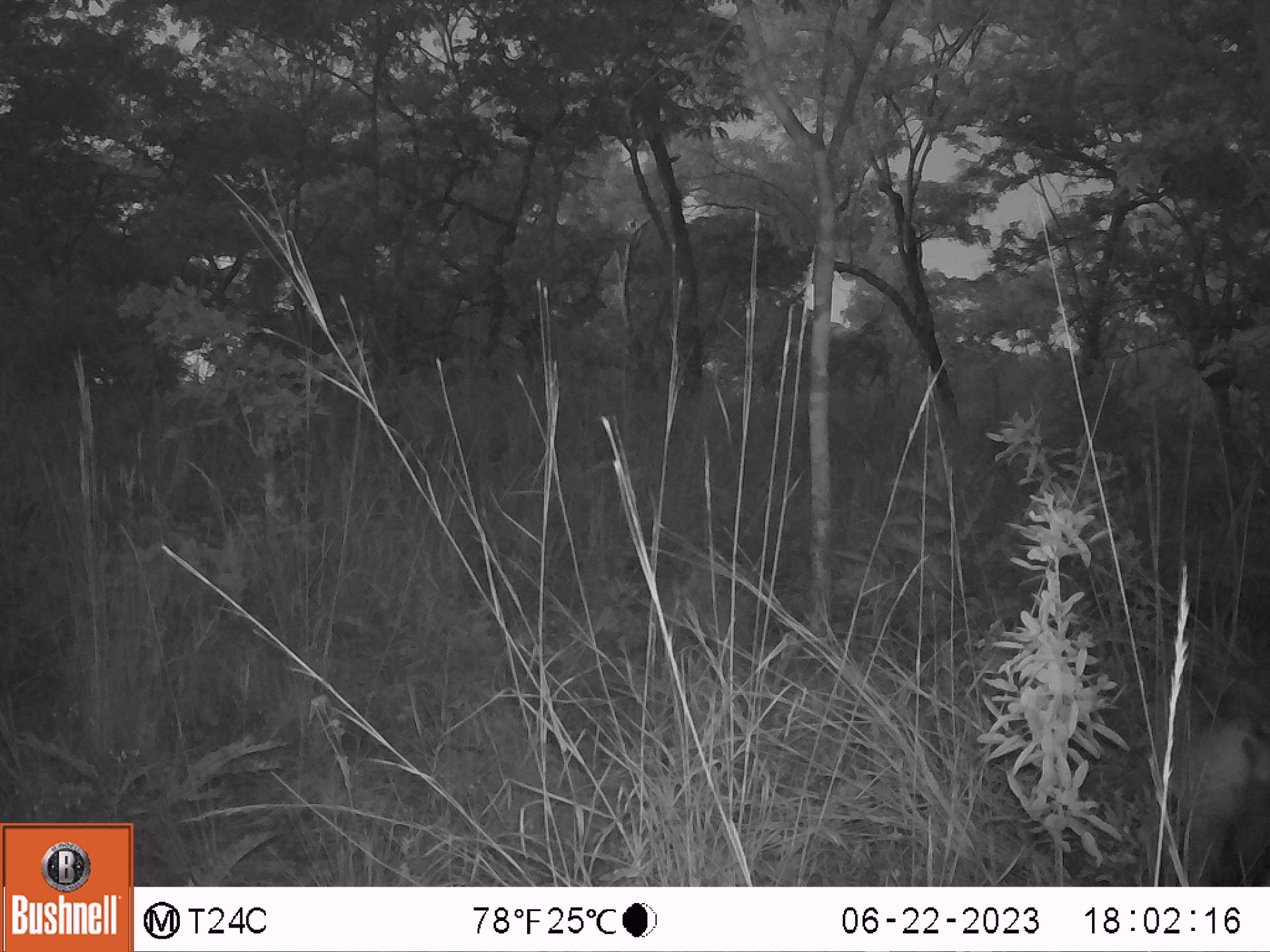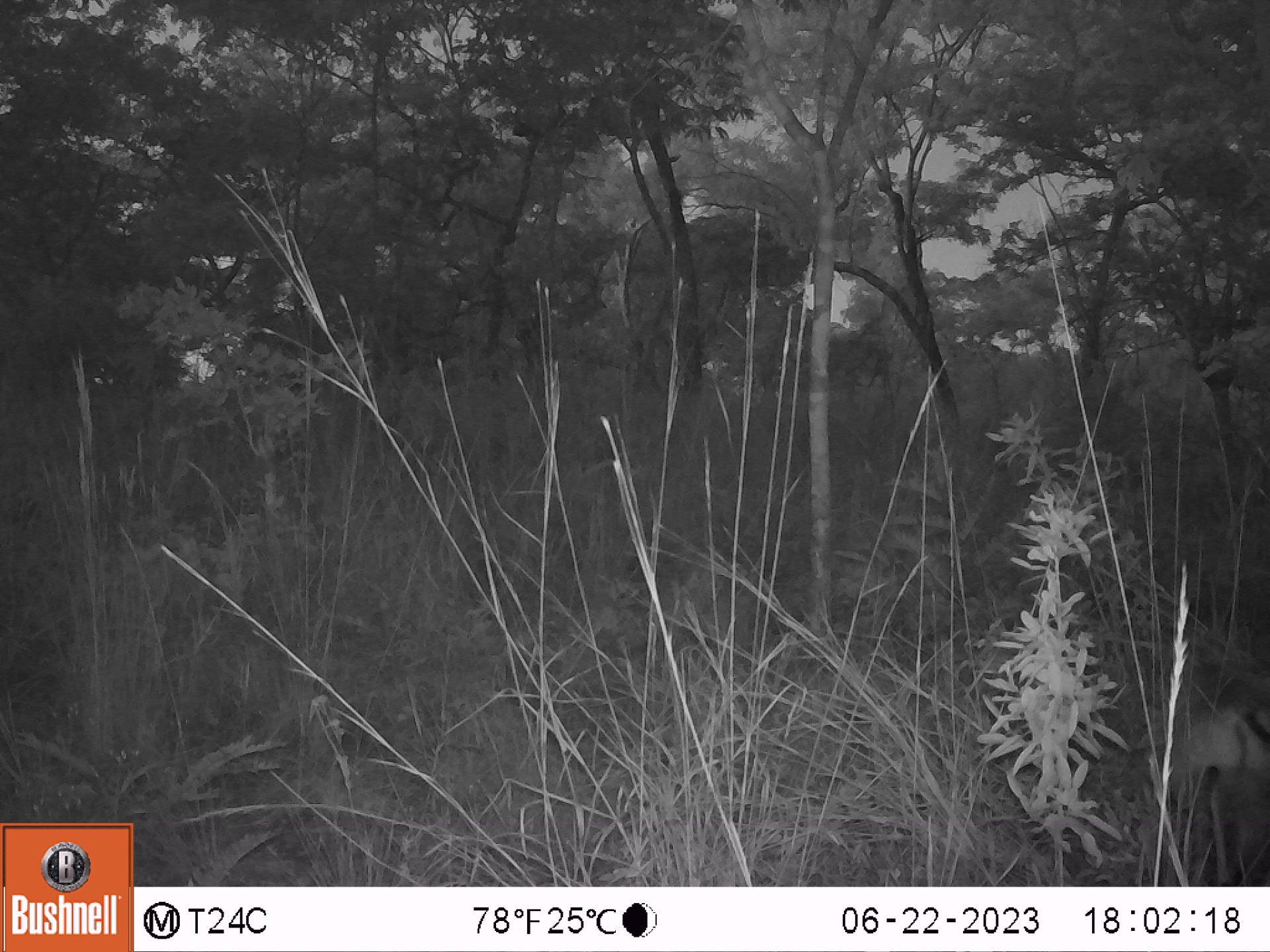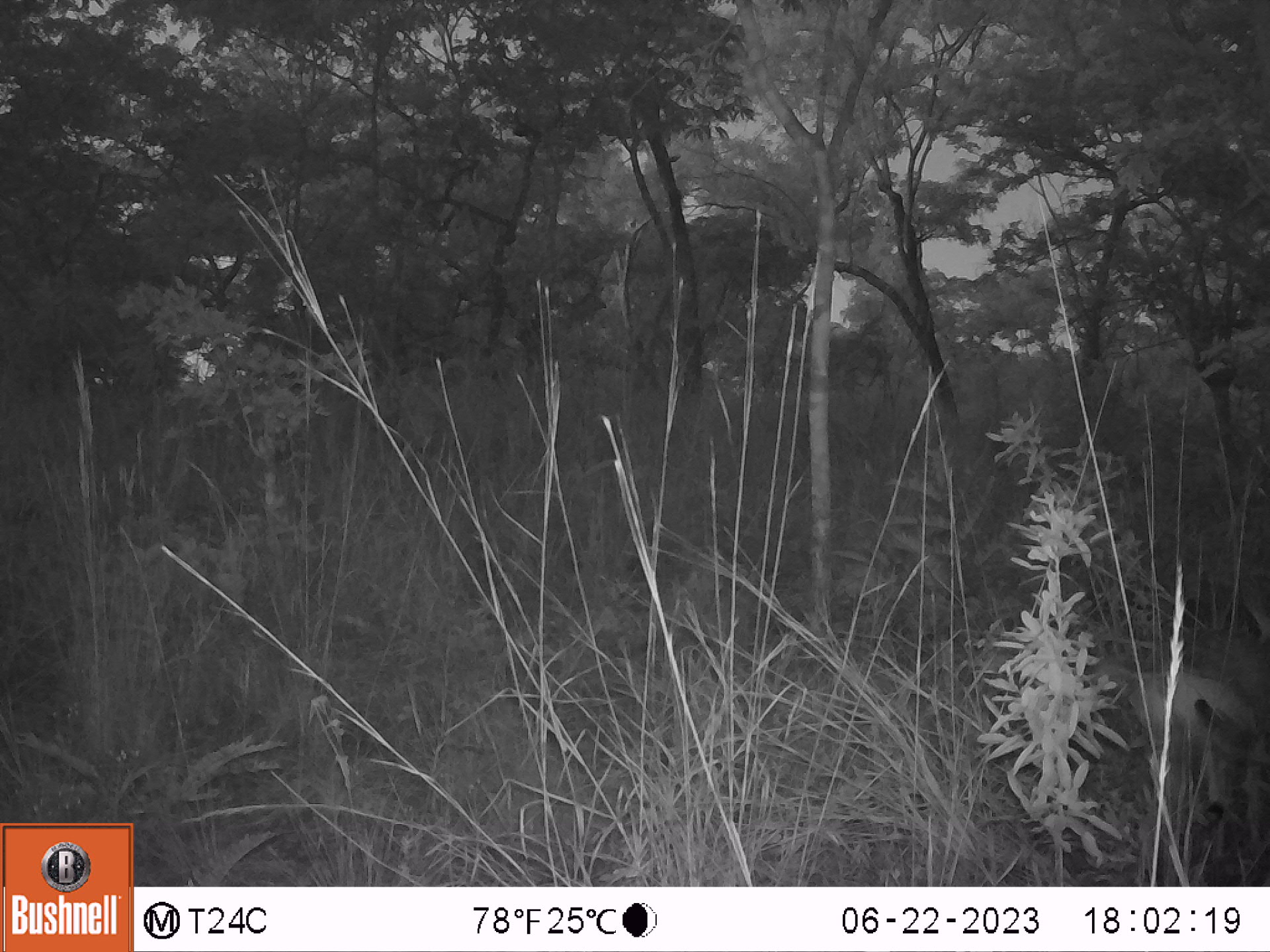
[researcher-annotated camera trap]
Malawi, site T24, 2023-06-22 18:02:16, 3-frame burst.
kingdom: Animalia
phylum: Chordata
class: Mammalia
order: Artiodactyla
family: Bovidae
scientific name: Antilopinae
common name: small antelope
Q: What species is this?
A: Small antelope (Antilopinae).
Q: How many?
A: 1.